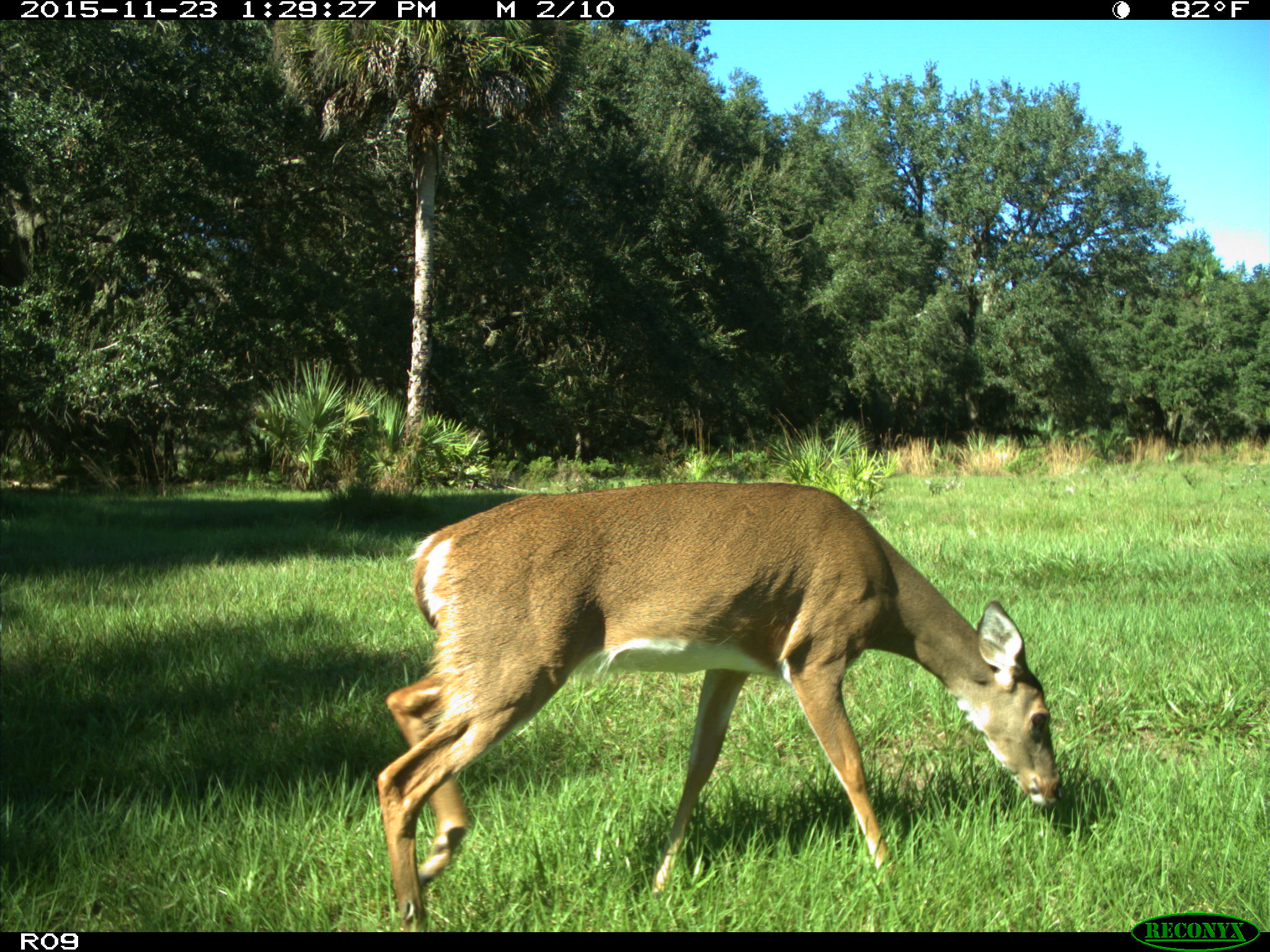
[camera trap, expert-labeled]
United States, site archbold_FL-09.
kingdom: Animalia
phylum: Chordata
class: Mammalia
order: Artiodactyla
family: Cervidae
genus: Odocoileus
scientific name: Odocoileus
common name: deer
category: unidentified deer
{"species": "unidentified deer (deer) (Odocoileus)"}